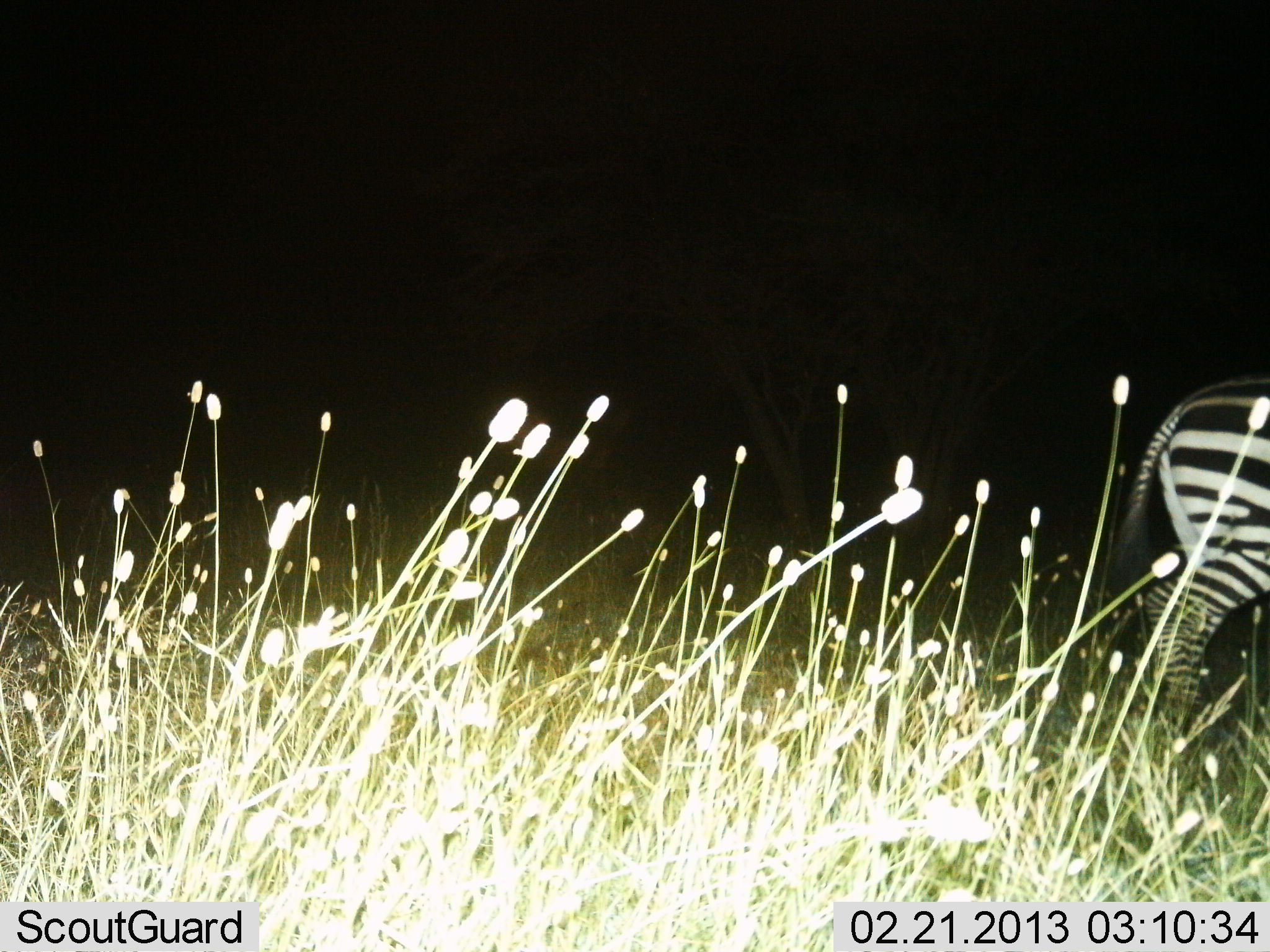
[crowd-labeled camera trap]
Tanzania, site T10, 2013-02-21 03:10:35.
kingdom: Animalia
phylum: Chordata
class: Mammalia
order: Perissodactyla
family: Equidae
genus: Equus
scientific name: Equus quagga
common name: plains zebra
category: zebra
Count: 1.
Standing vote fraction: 57%.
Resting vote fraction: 0%.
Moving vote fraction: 43%.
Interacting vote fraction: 0%.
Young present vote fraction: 0%.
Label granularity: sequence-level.